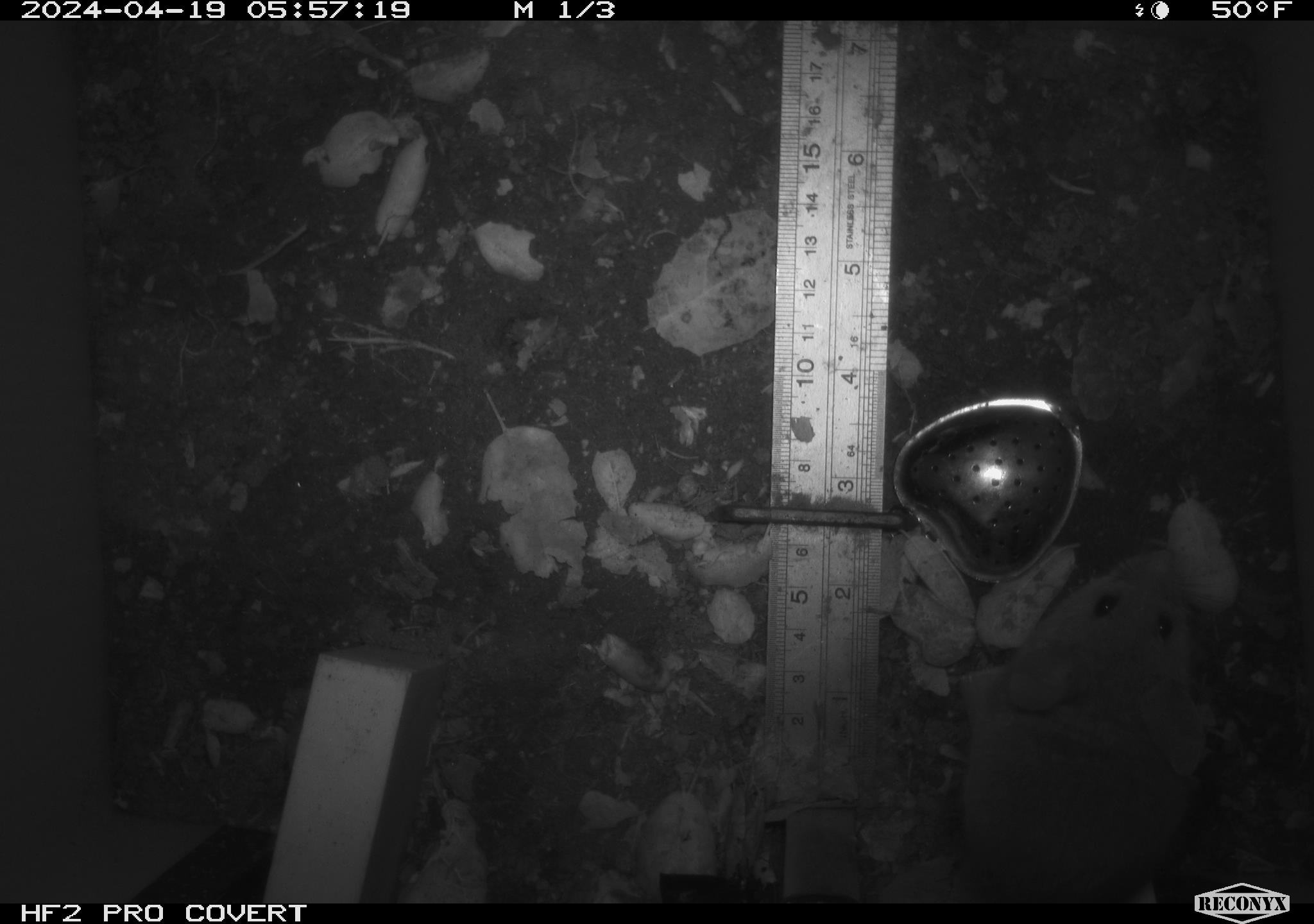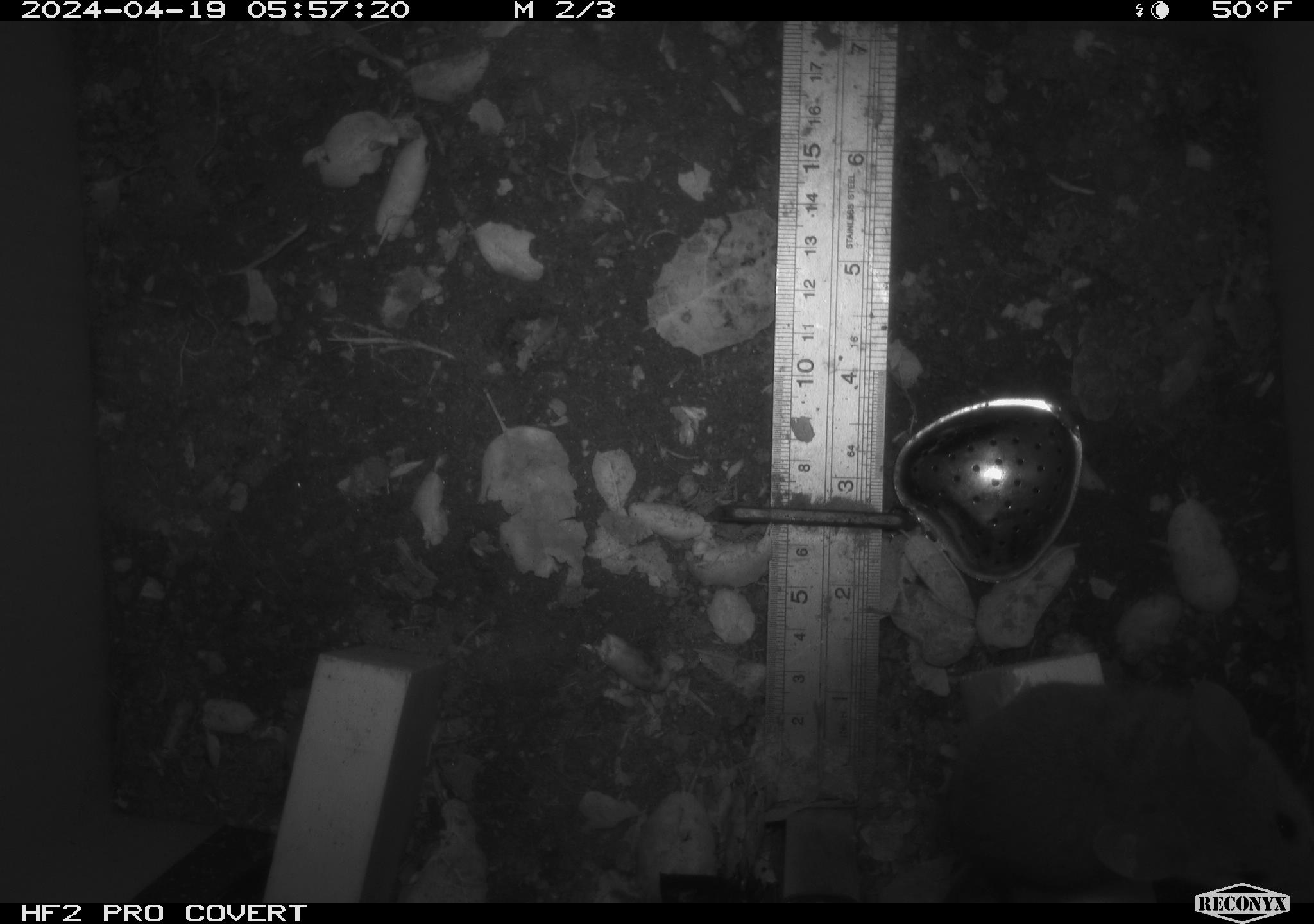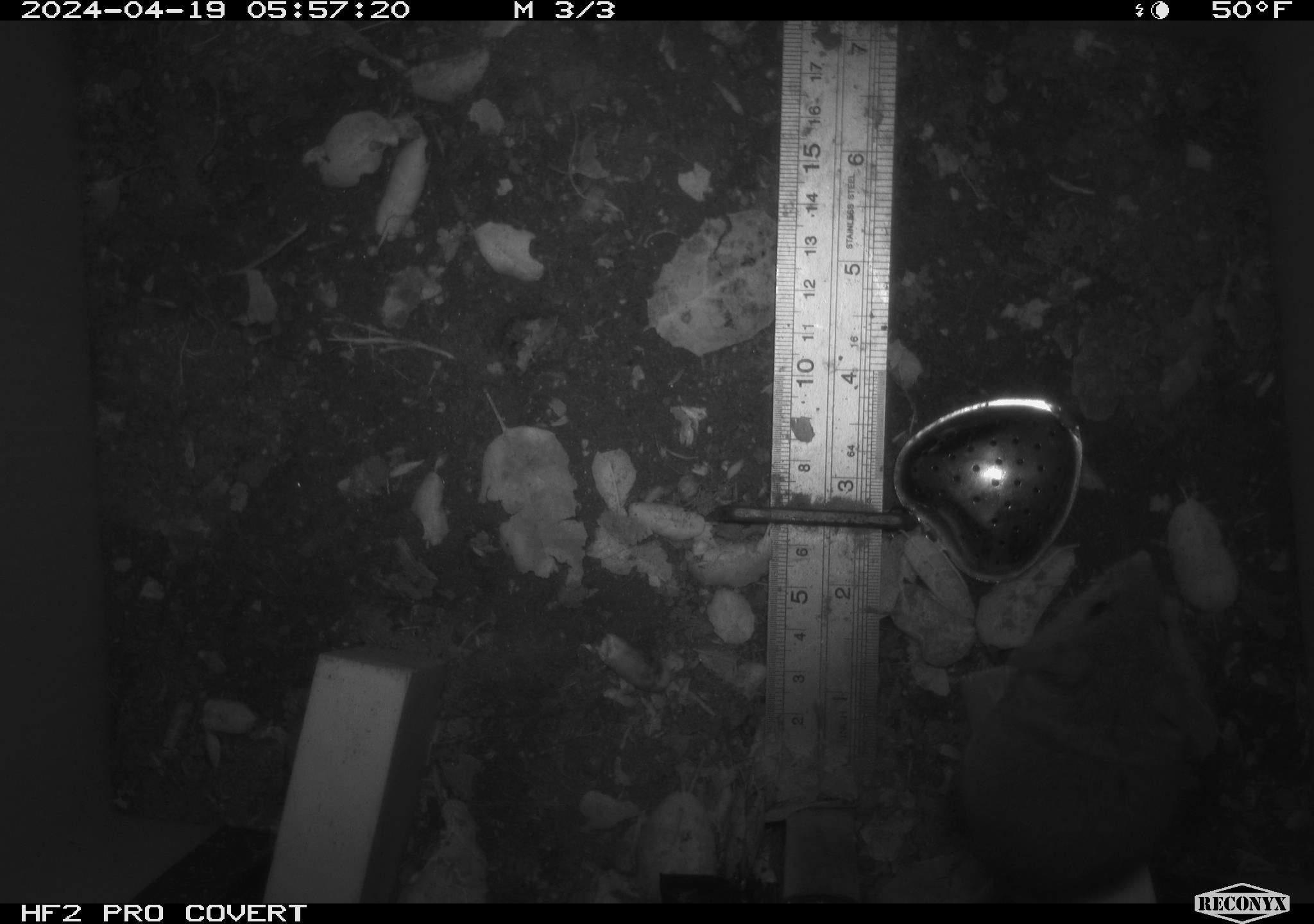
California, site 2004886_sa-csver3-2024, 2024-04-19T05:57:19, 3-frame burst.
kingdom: Animalia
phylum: Chordata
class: Mammalia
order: Rodentia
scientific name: Rodentia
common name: rodent